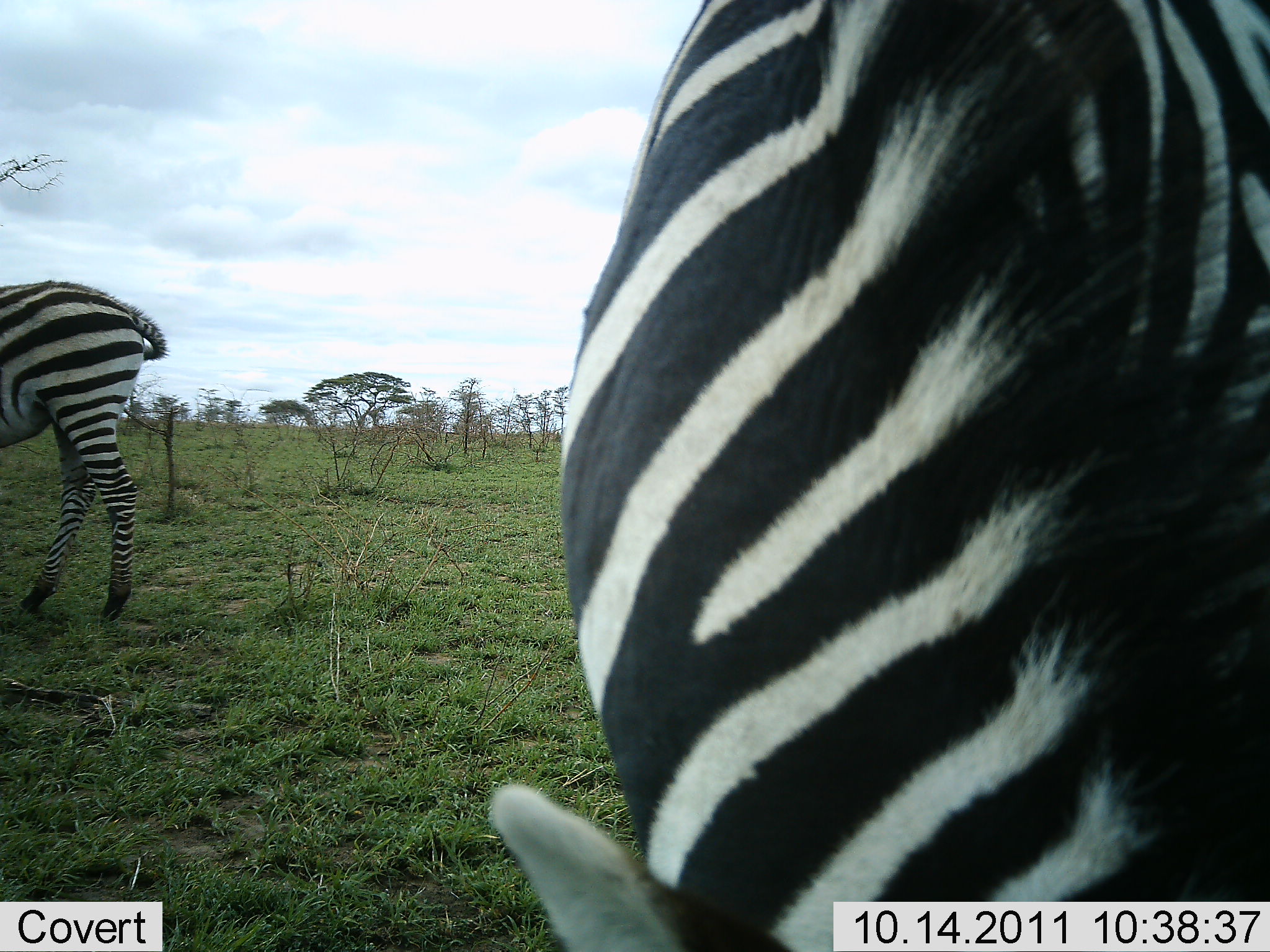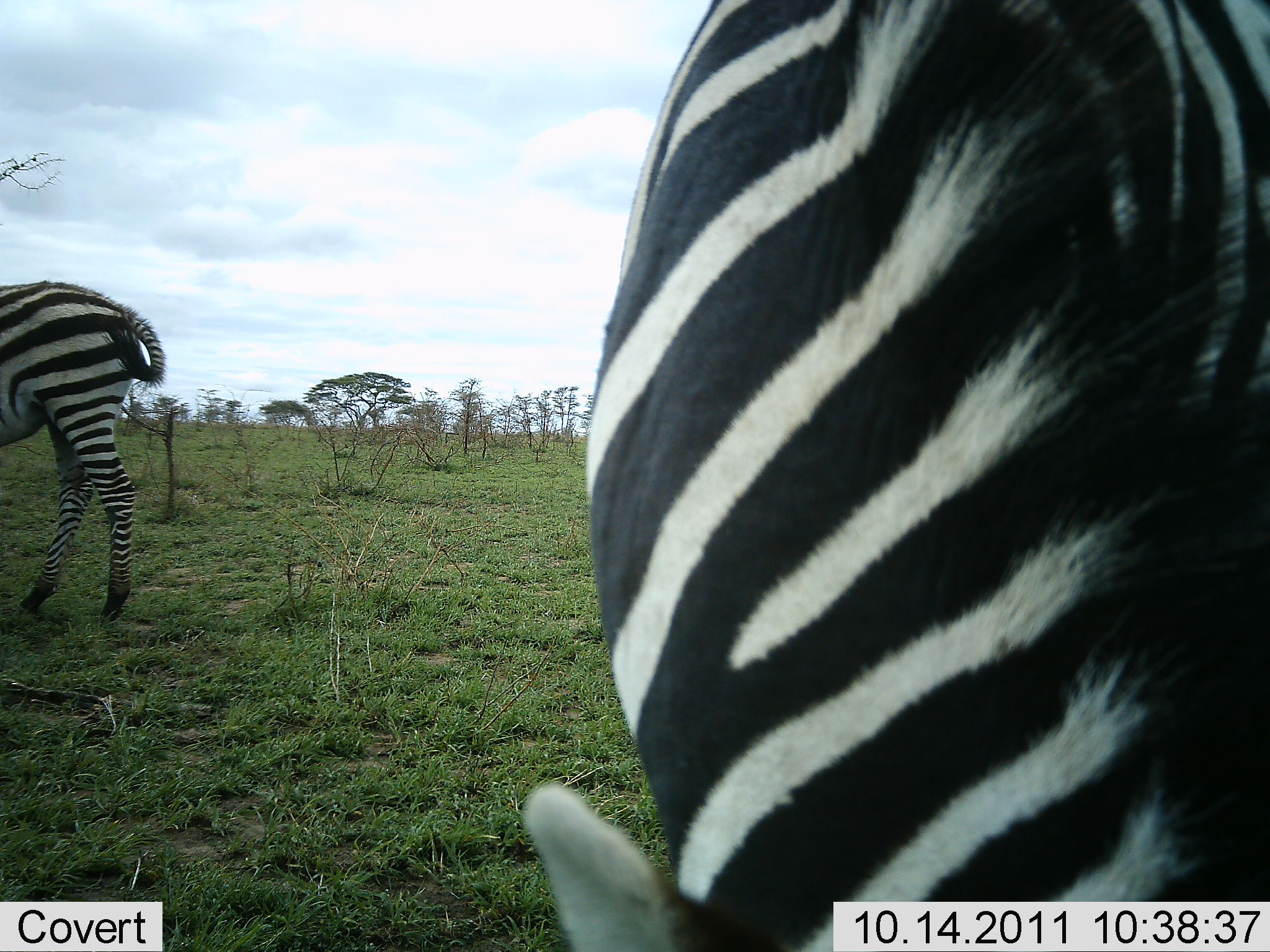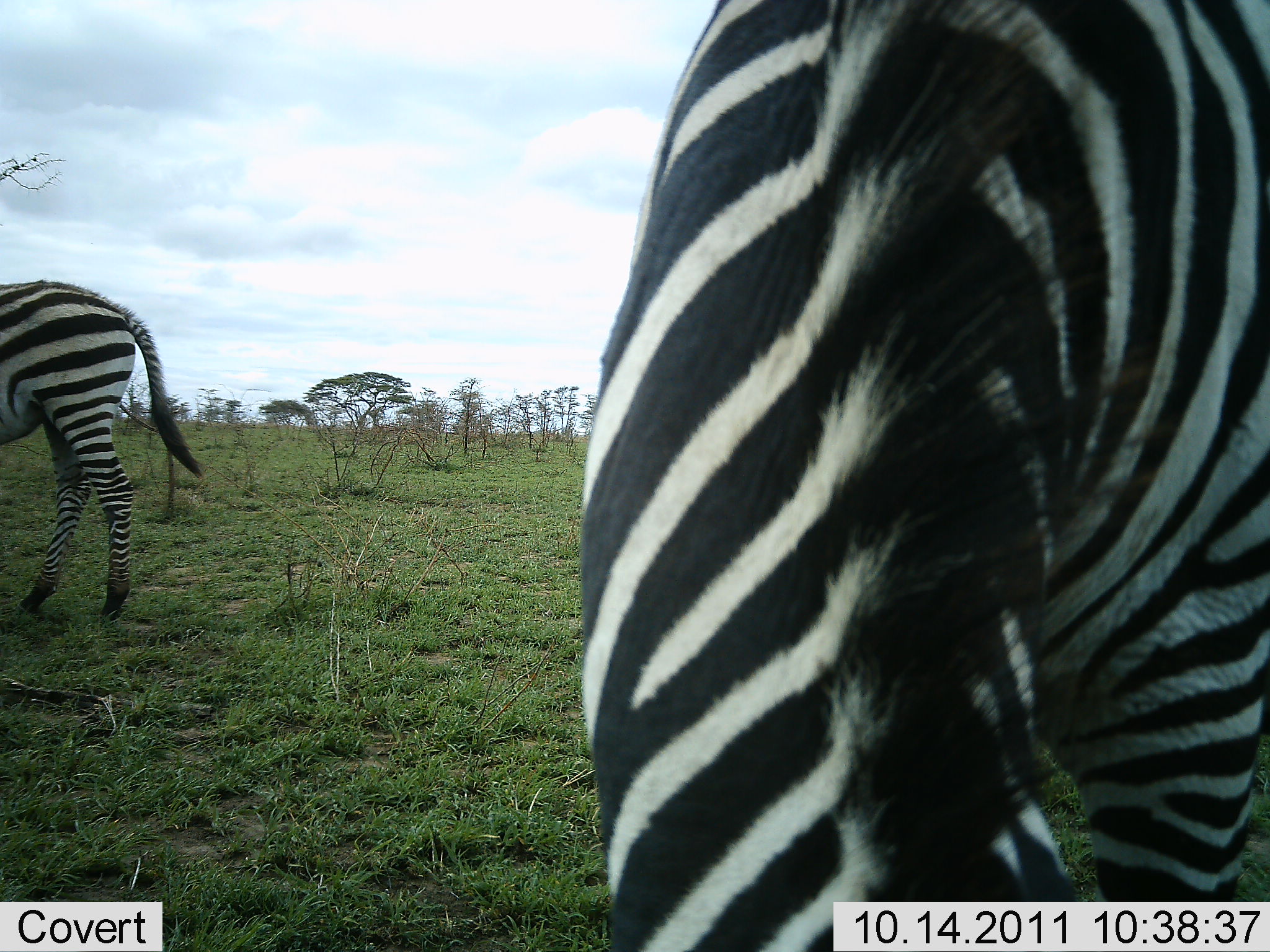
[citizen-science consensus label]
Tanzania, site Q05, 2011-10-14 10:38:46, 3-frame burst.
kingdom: Animalia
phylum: Chordata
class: Mammalia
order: Perissodactyla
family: Equidae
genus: Equus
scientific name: Equus quagga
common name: plains zebra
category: zebra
Zebra (plains zebra) (Equus quagga), count 2. Behavior (volunteer vote fractions): standing 58%, resting 0%, moving 8%, interacting 0%. Young present (vote fraction): 0%. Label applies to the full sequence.